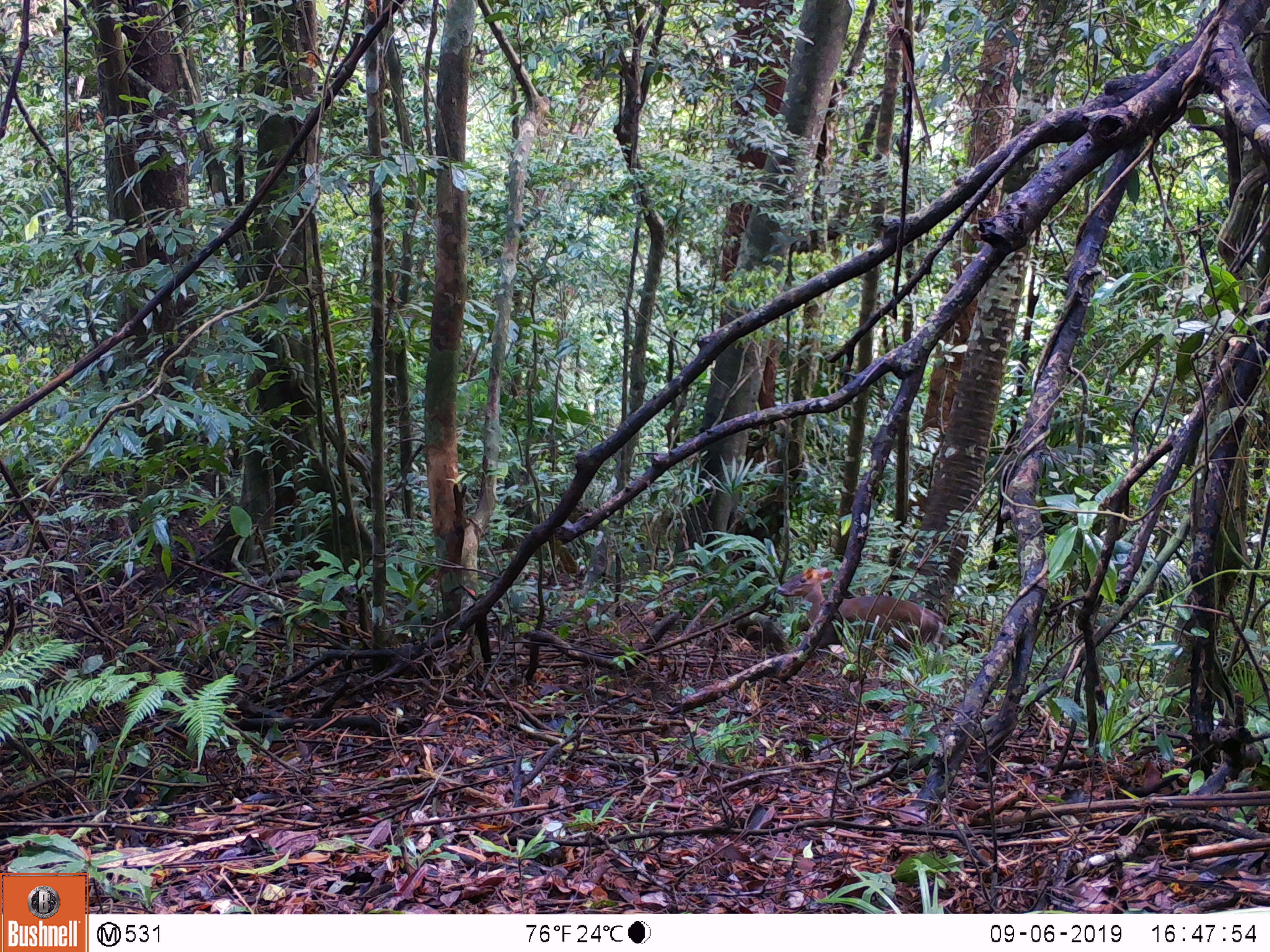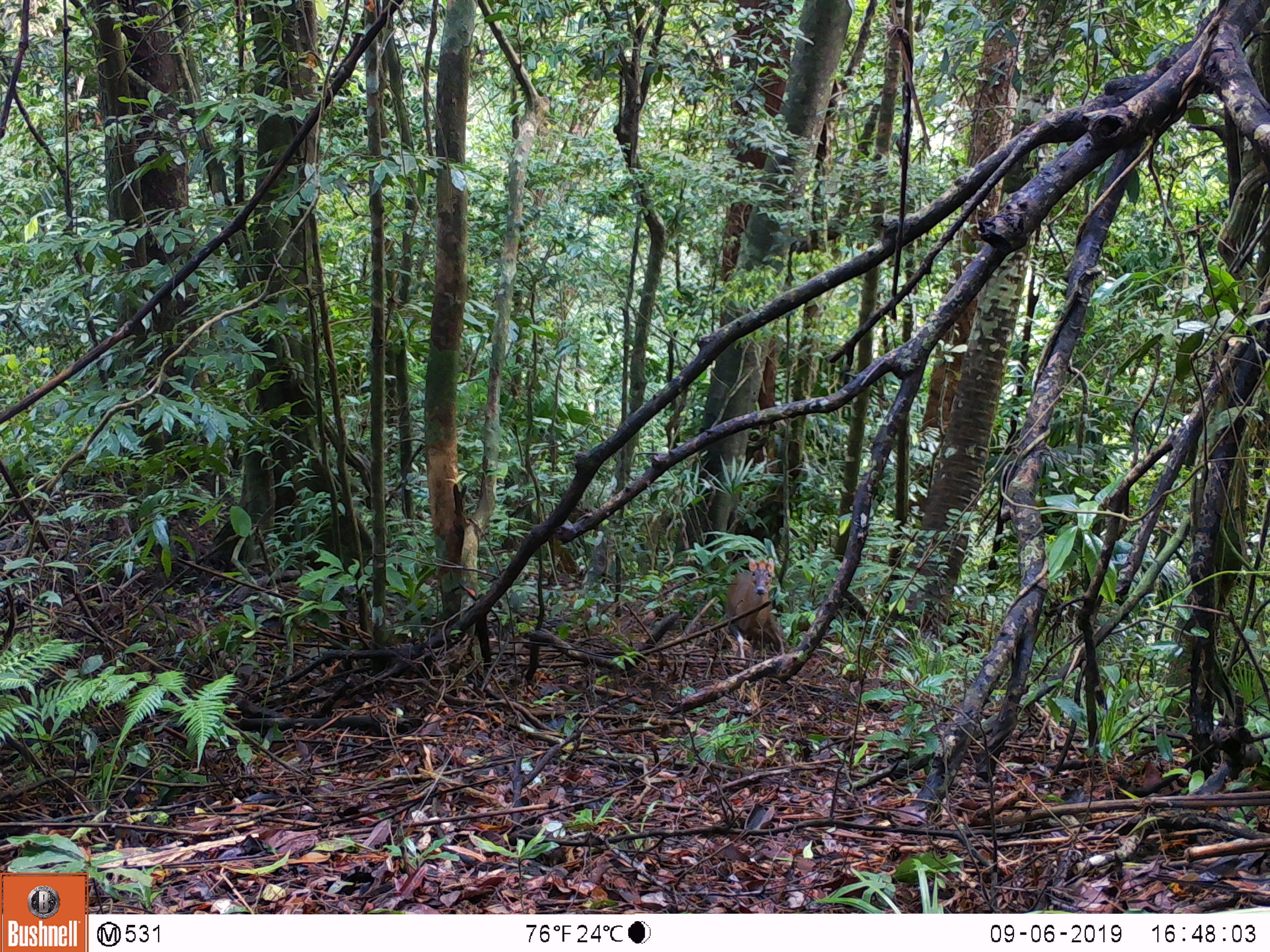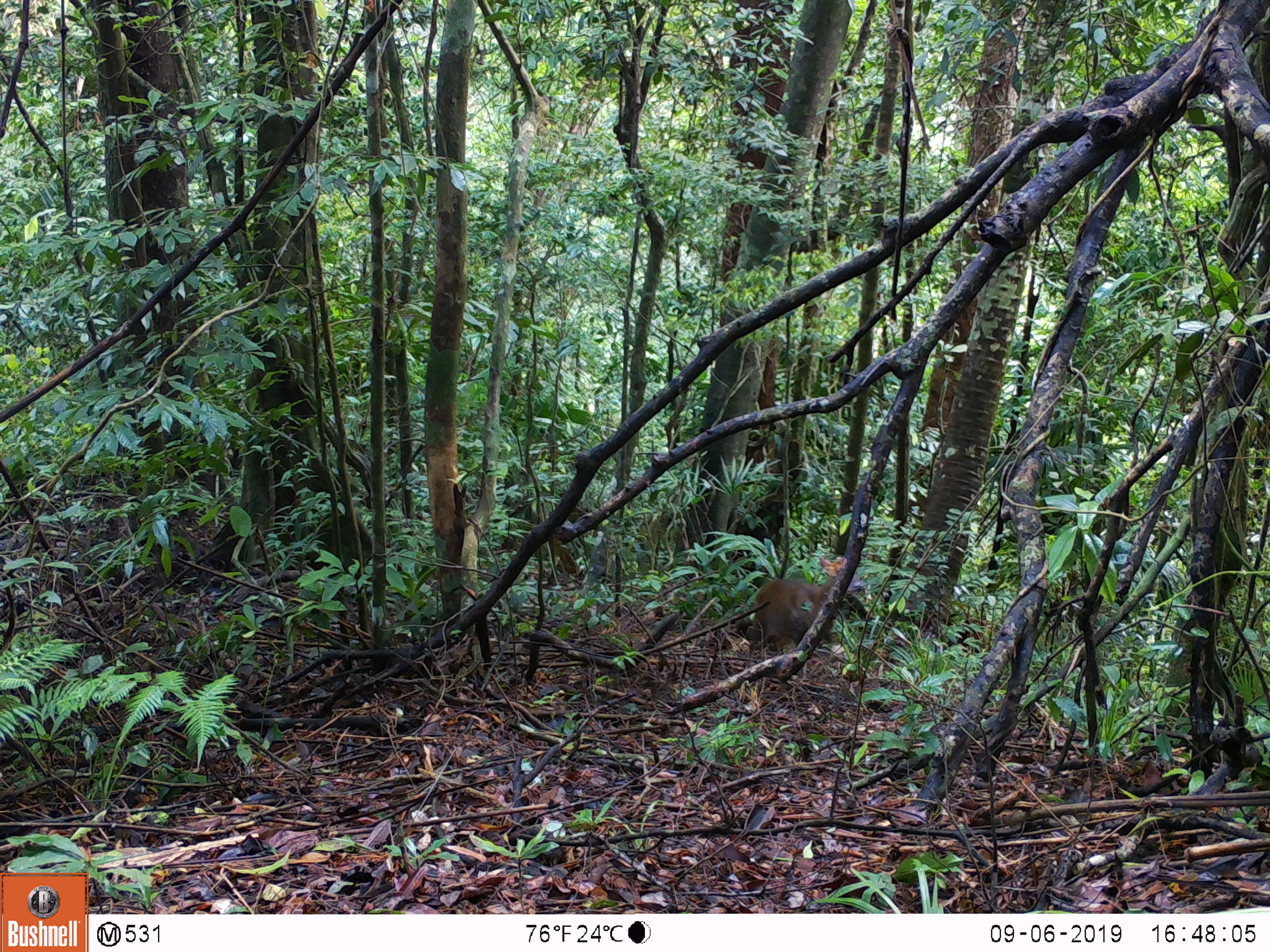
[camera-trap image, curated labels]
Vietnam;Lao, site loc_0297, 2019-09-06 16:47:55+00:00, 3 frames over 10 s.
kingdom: Animalia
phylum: Chordata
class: Mammalia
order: Artiodactyla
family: Cervidae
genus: Muntiacus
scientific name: Muntiacus rooseveltorum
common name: roosevelt's muntjac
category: roosevelts muntjac group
Roosevelts muntjac group (roosevelt's muntjac) (Muntiacus rooseveltorum). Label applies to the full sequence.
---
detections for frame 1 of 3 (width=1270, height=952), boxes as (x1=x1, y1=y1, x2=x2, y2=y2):
roosevelts muntjac group: (x1=776, y1=567, x2=944, y2=659)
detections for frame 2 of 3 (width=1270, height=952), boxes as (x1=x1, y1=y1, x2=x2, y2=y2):
roosevelts muntjac group: (x1=724, y1=558, x2=785, y2=666)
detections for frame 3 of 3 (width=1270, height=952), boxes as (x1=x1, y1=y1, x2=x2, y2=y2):
roosevelts muntjac group: (x1=744, y1=556, x2=863, y2=670)